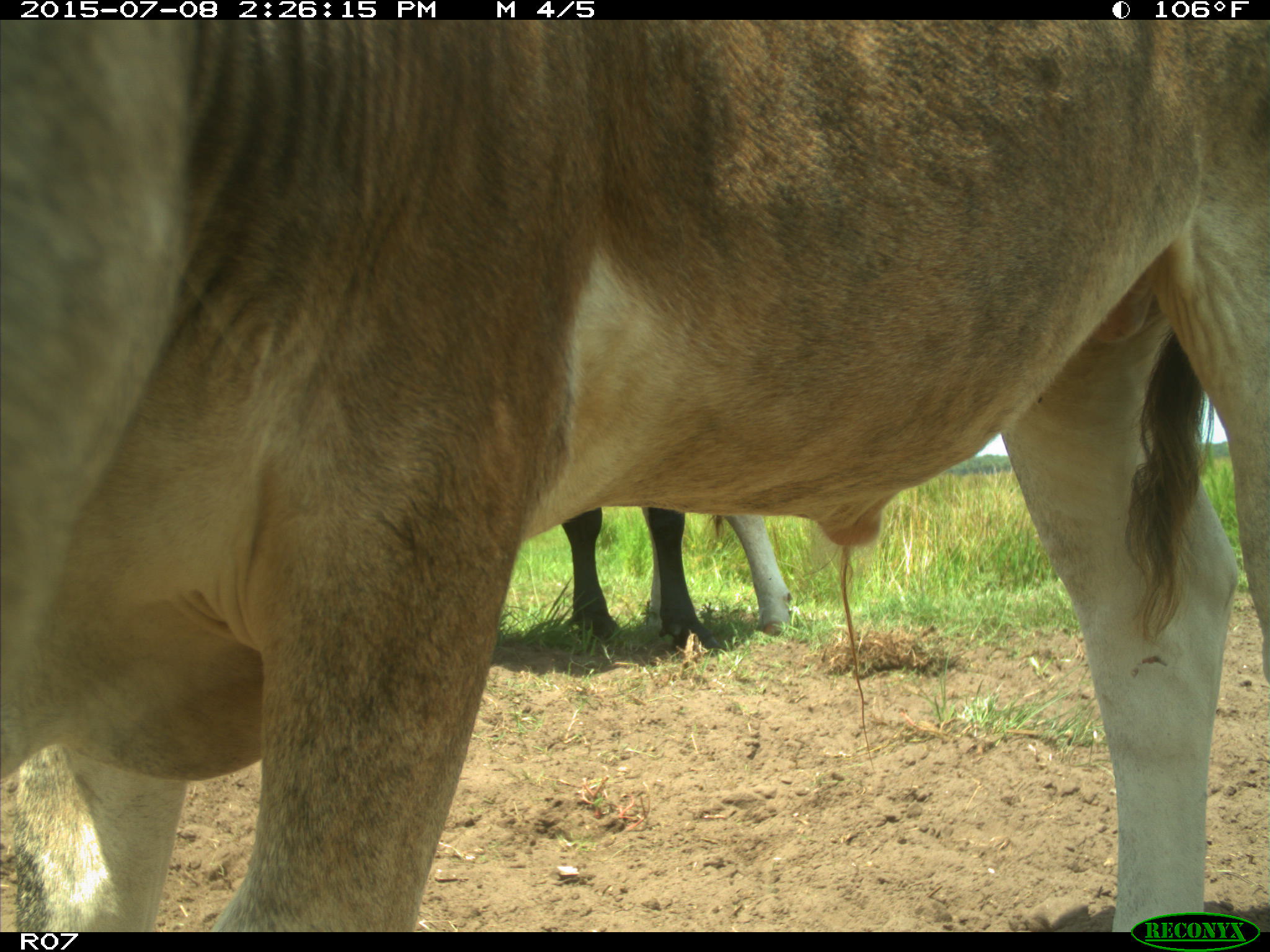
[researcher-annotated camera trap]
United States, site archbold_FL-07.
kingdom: Animalia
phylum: Chordata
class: Mammalia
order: Artiodactyla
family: Bovidae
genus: Bos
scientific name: Bos taurus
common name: domestic cow